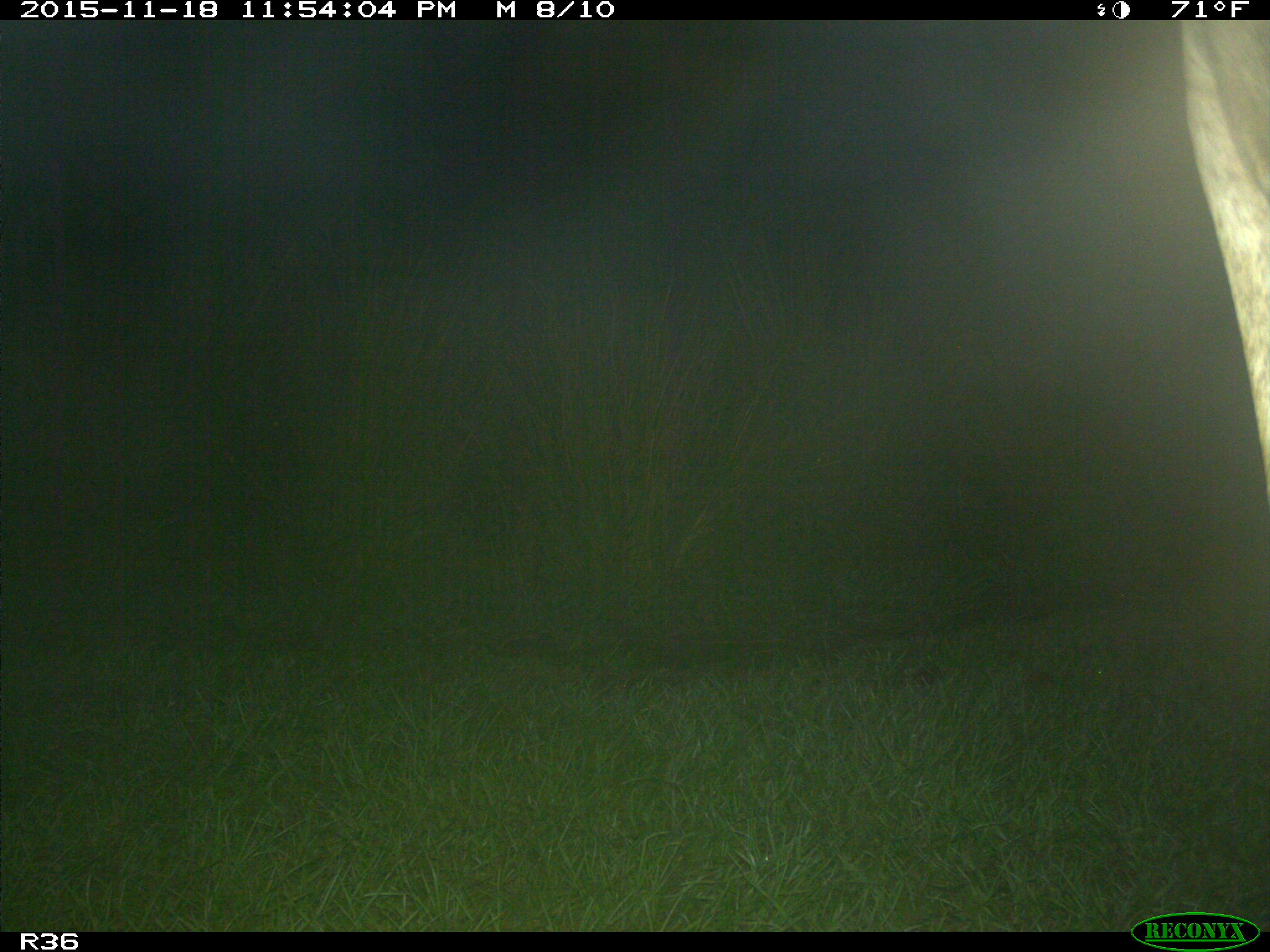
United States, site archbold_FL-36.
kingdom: Animalia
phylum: Chordata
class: Mammalia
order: Artiodactyla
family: Bovidae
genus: Bos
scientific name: Bos taurus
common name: domestic cow